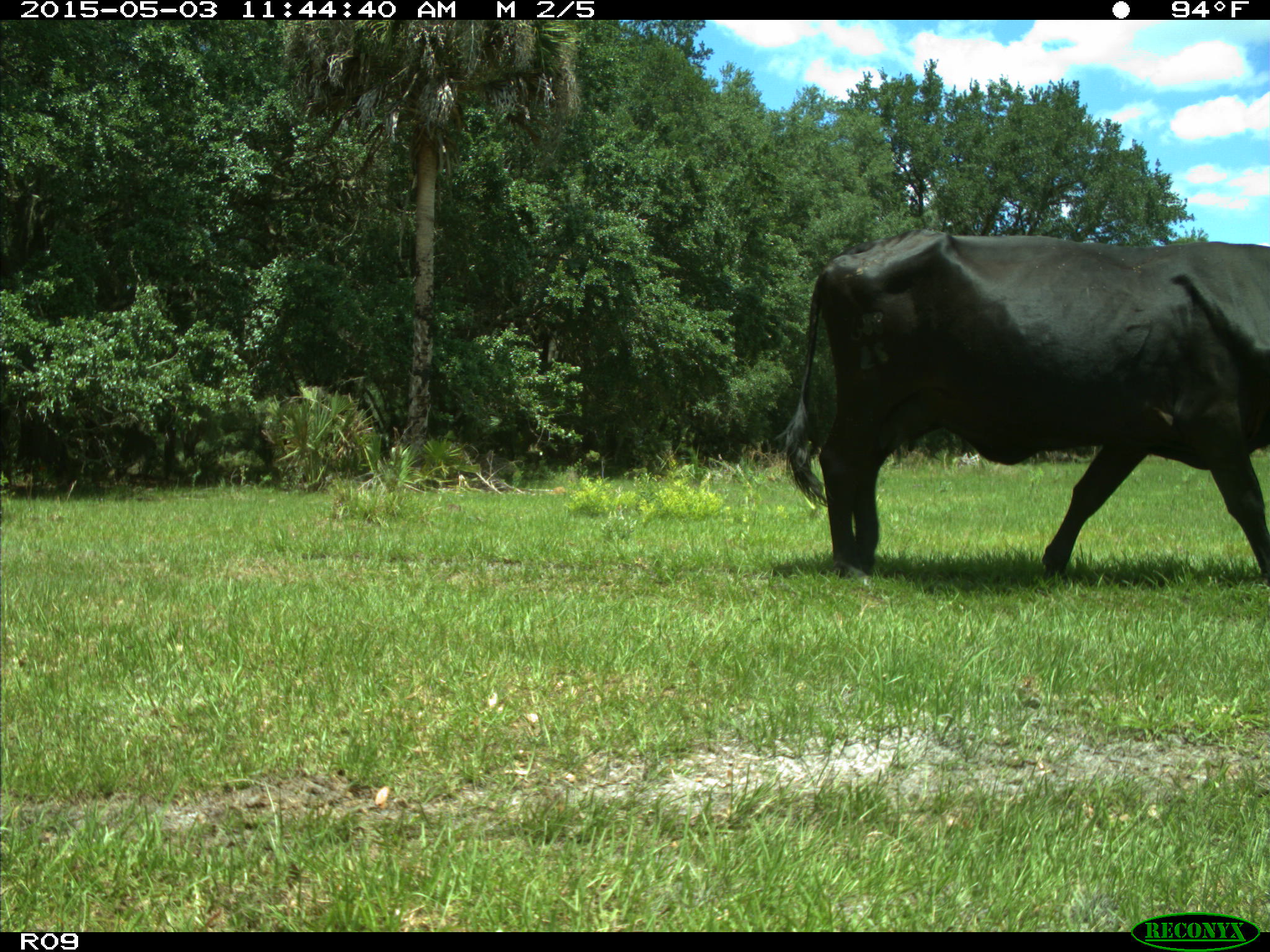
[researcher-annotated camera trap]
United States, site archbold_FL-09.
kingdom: Animalia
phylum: Chordata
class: Mammalia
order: Artiodactyla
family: Bovidae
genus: Bos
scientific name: Bos taurus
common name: domestic cow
Bos taurus (domestic cow).